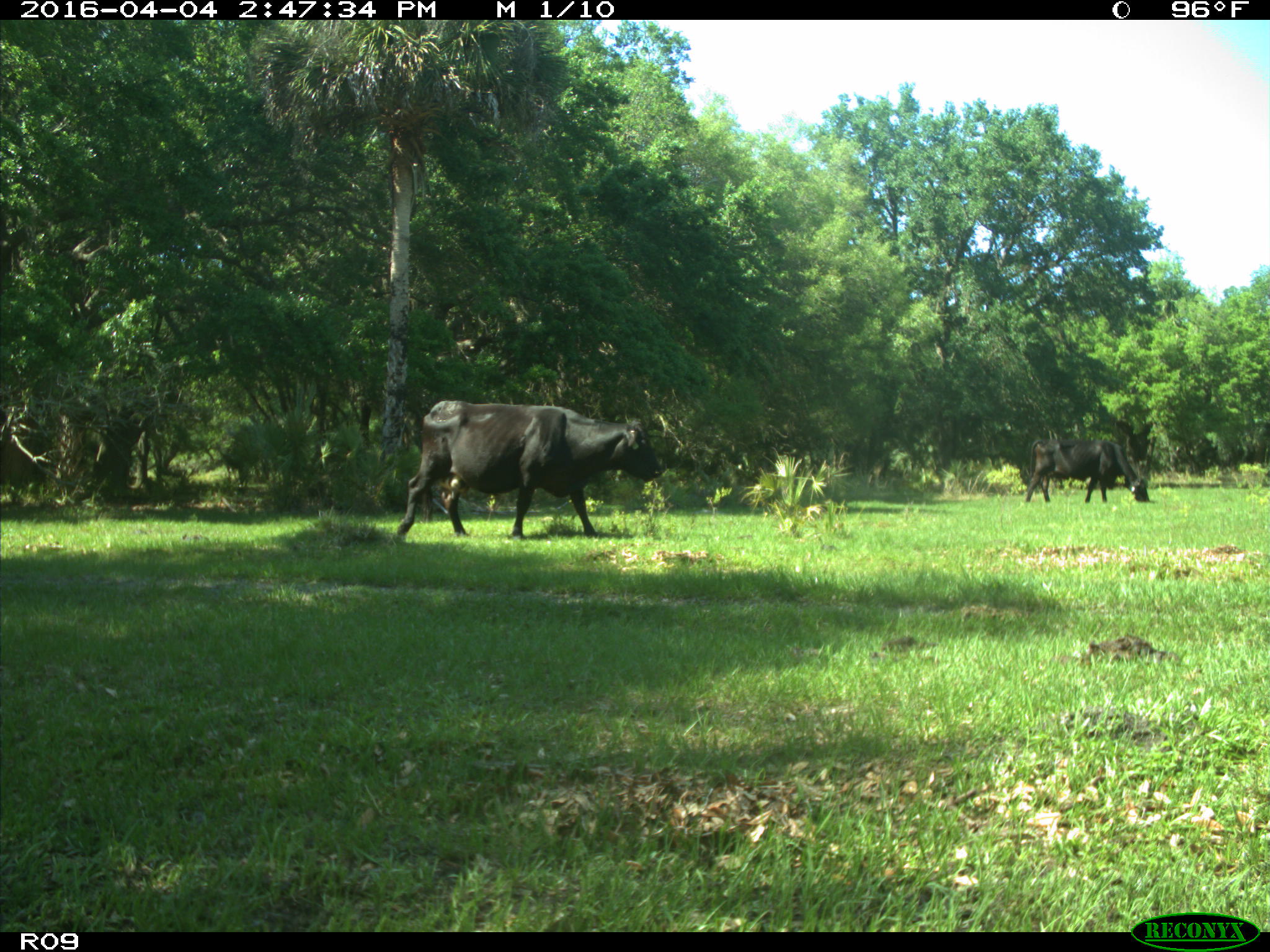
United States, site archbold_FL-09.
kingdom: Animalia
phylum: Chordata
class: Mammalia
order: Artiodactyla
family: Bovidae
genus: Bos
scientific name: Bos taurus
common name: domestic cow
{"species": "Bos taurus (domestic cow)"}